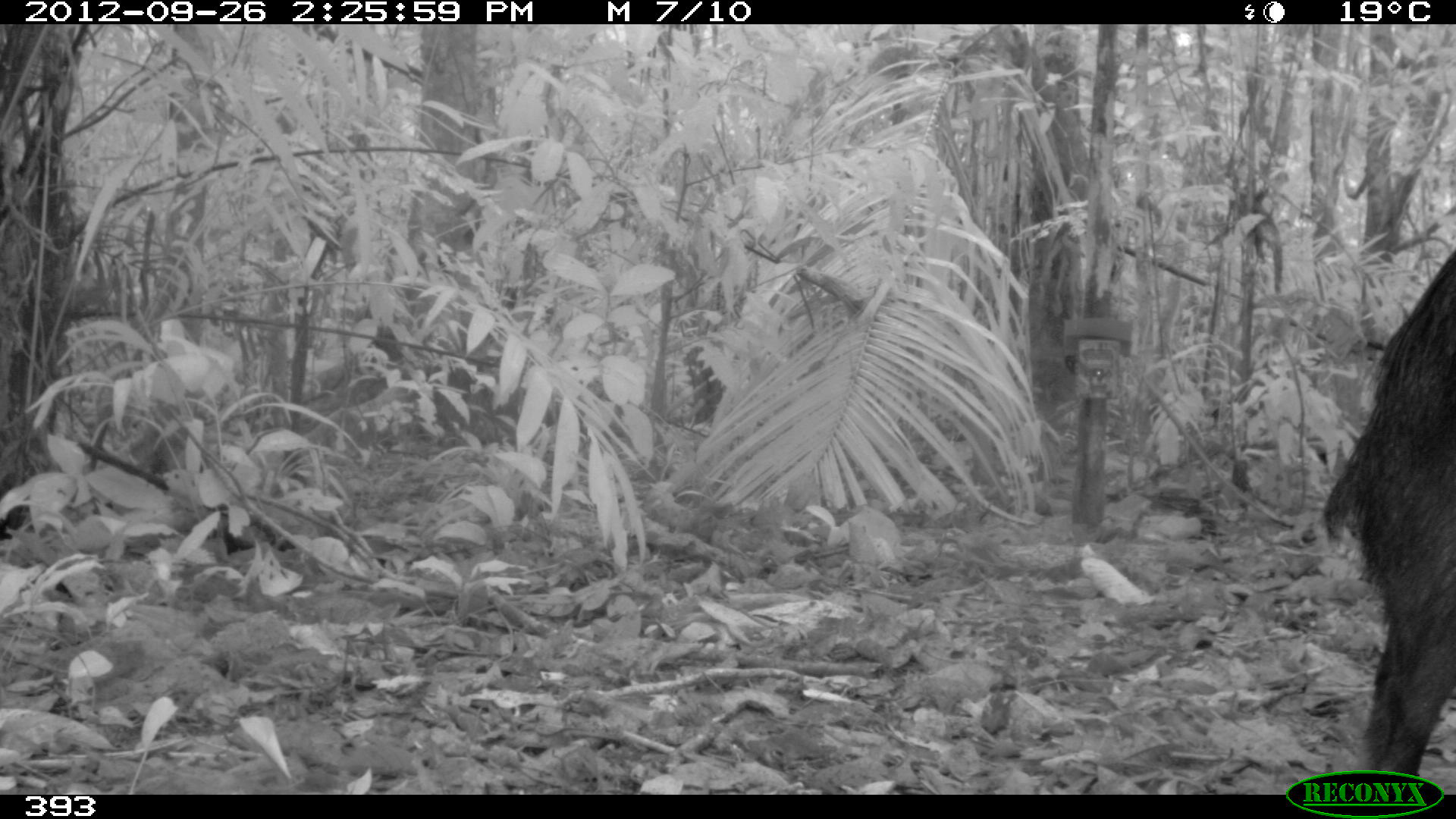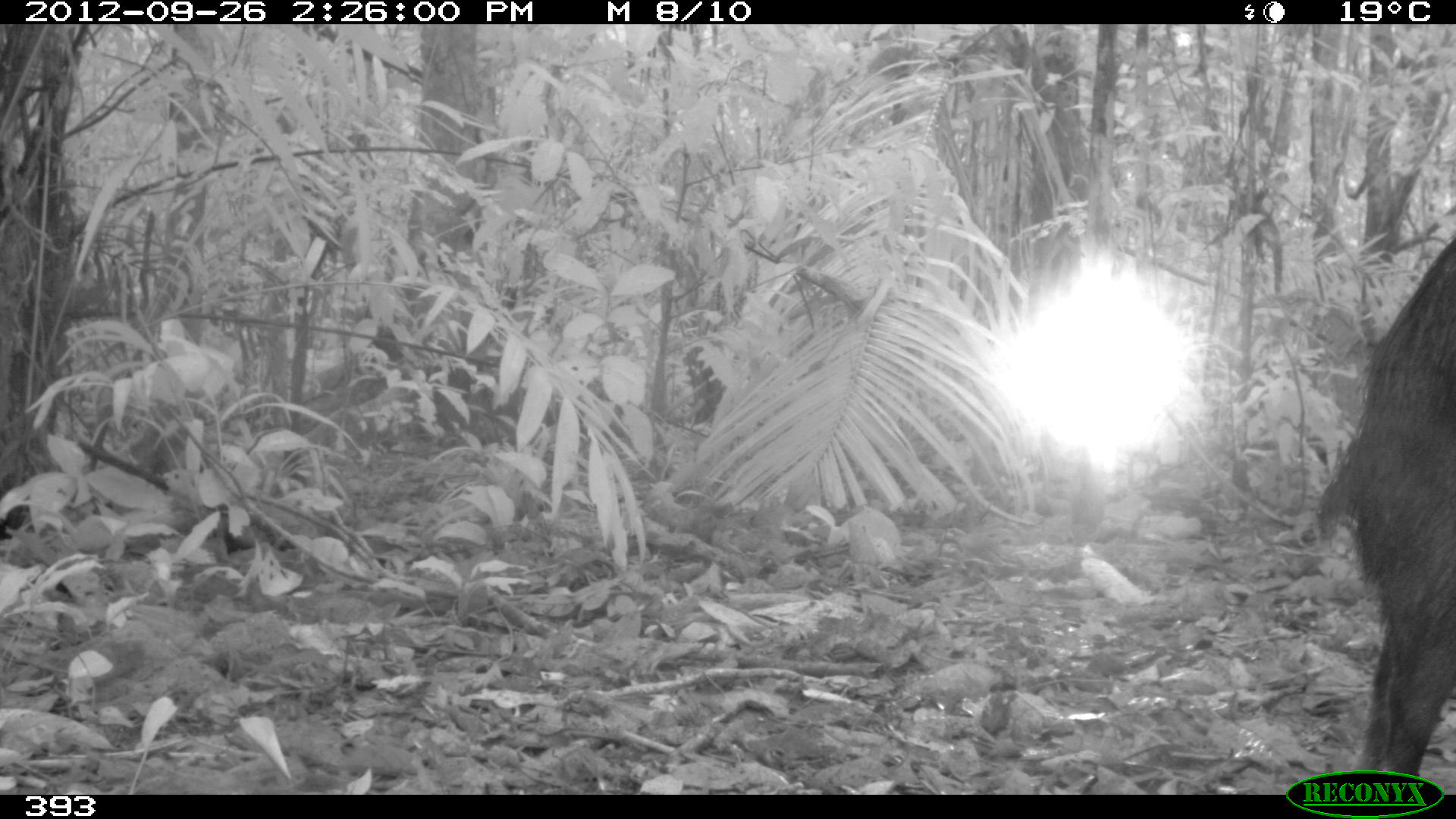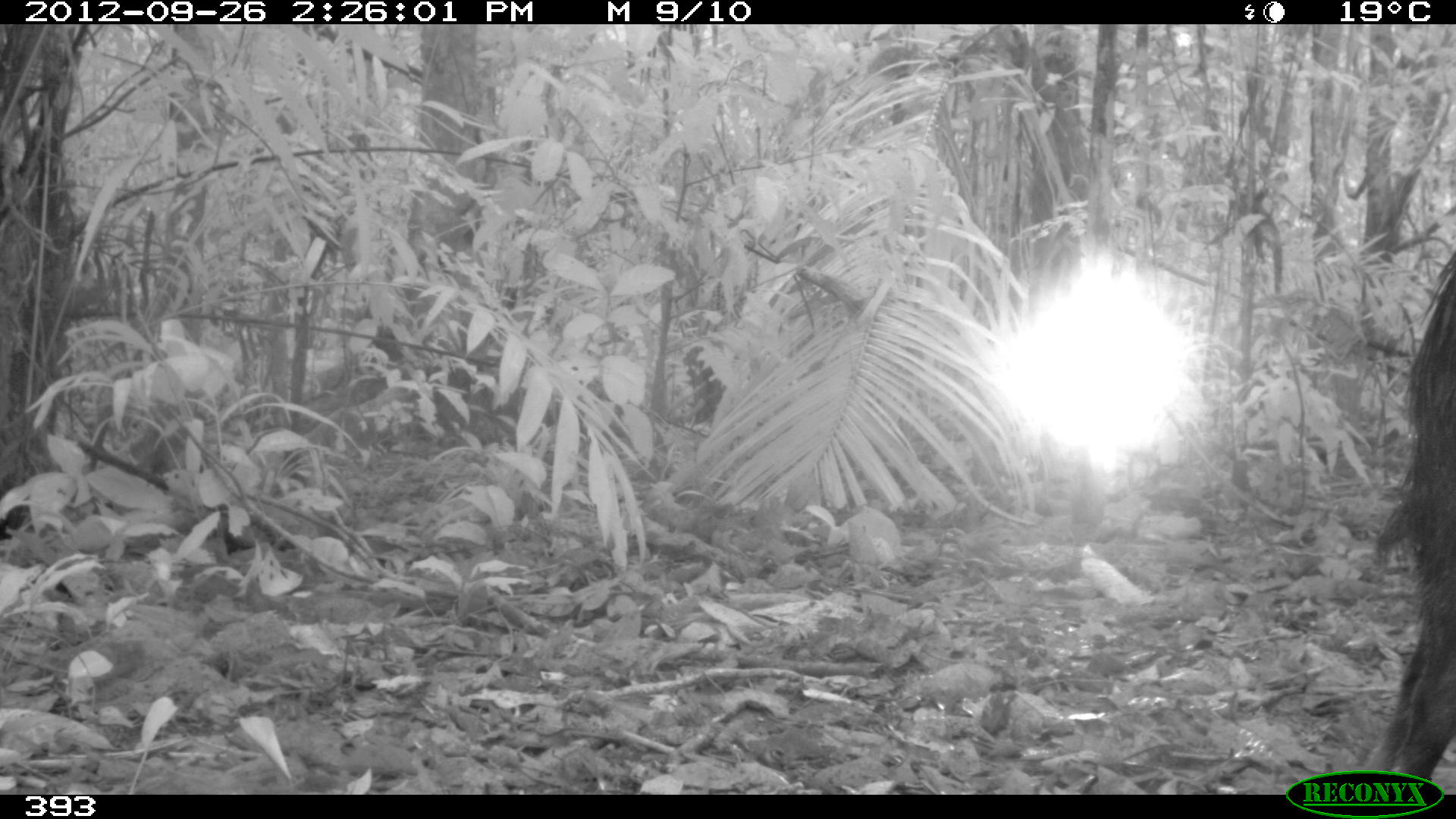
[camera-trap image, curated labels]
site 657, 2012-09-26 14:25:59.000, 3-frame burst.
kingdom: Animalia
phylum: Chordata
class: Mammalia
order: Artiodactyla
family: Tayassuidae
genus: Tayassu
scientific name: Tayassu pecari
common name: white-lipped peccary